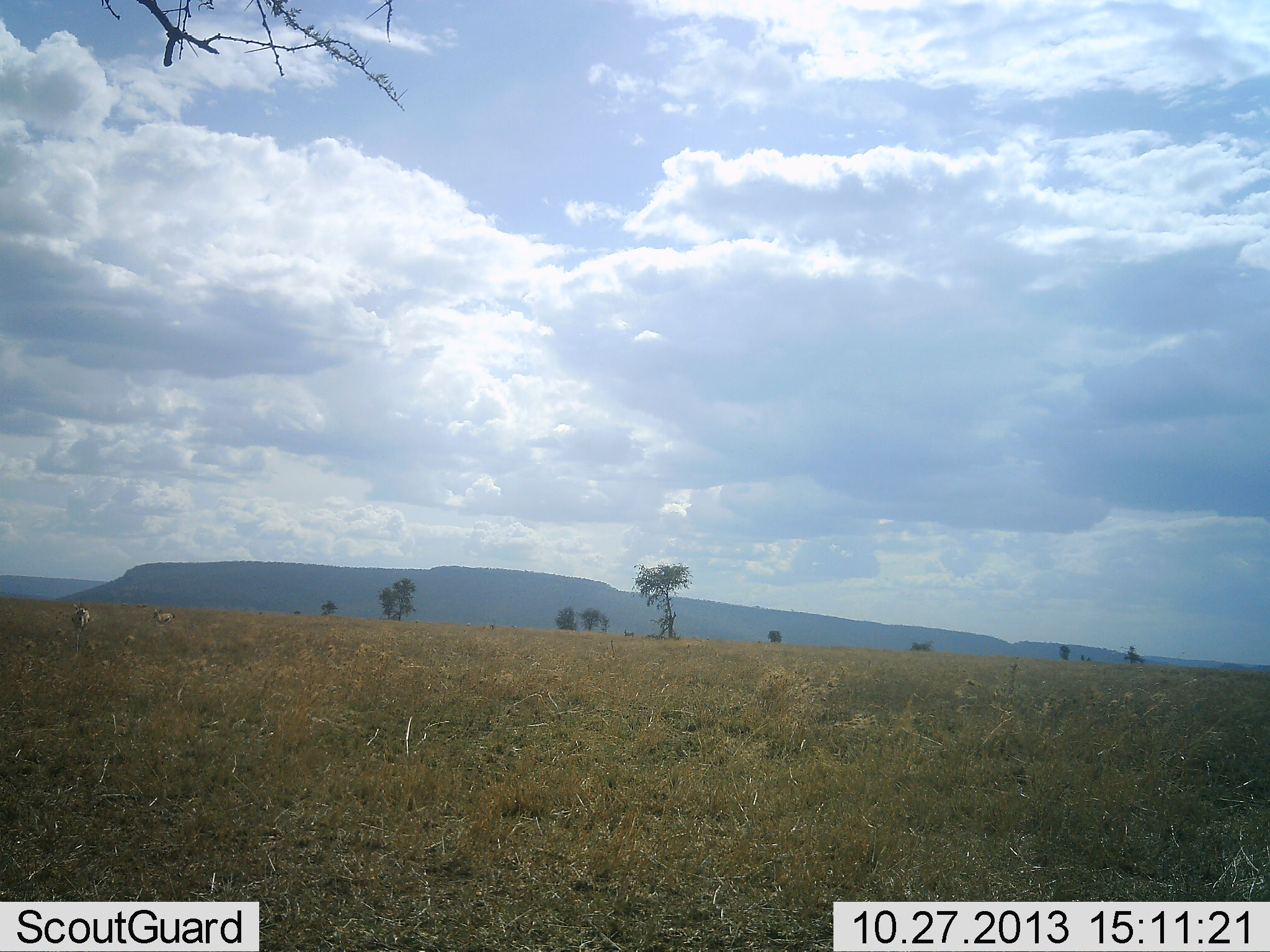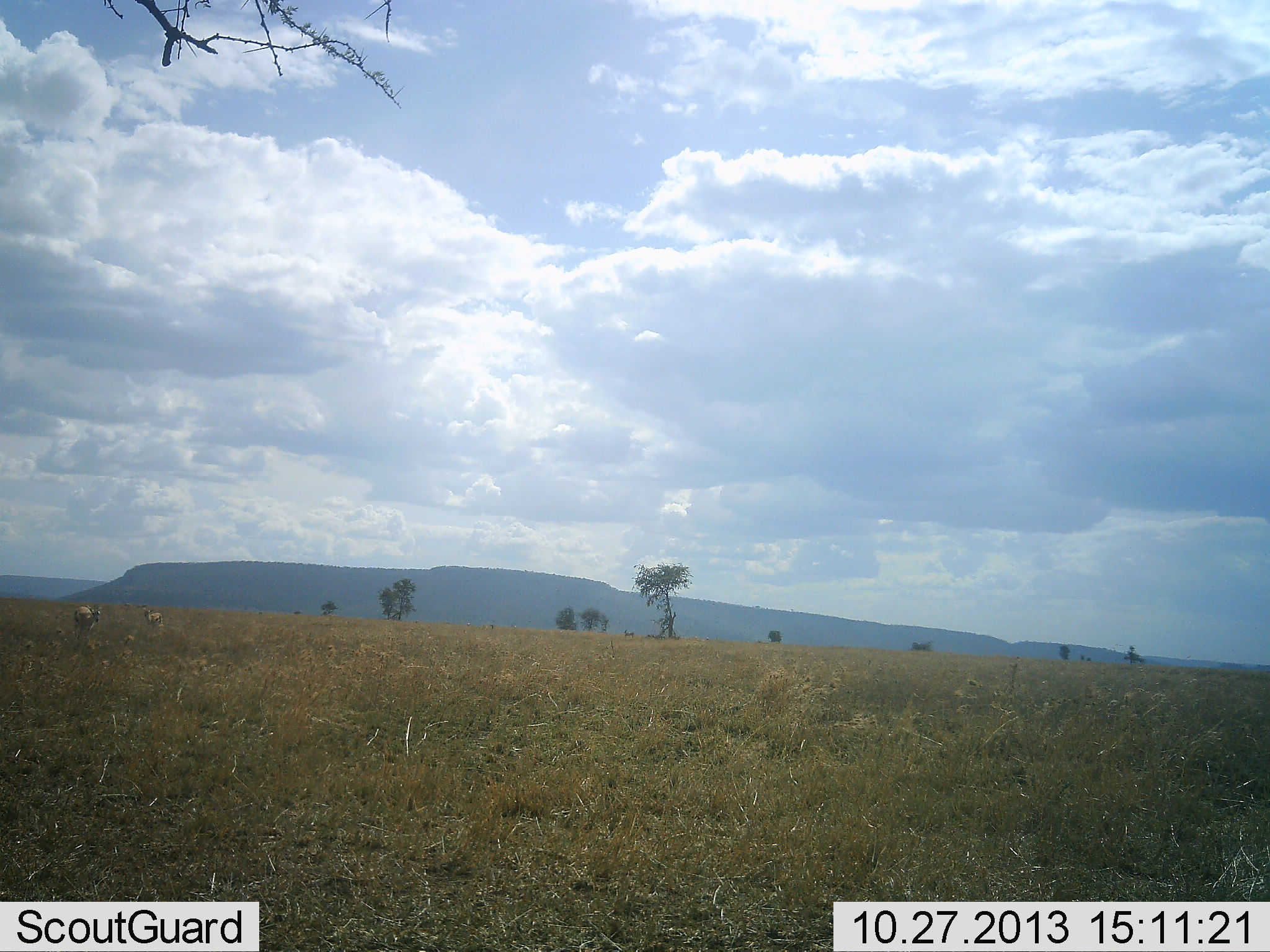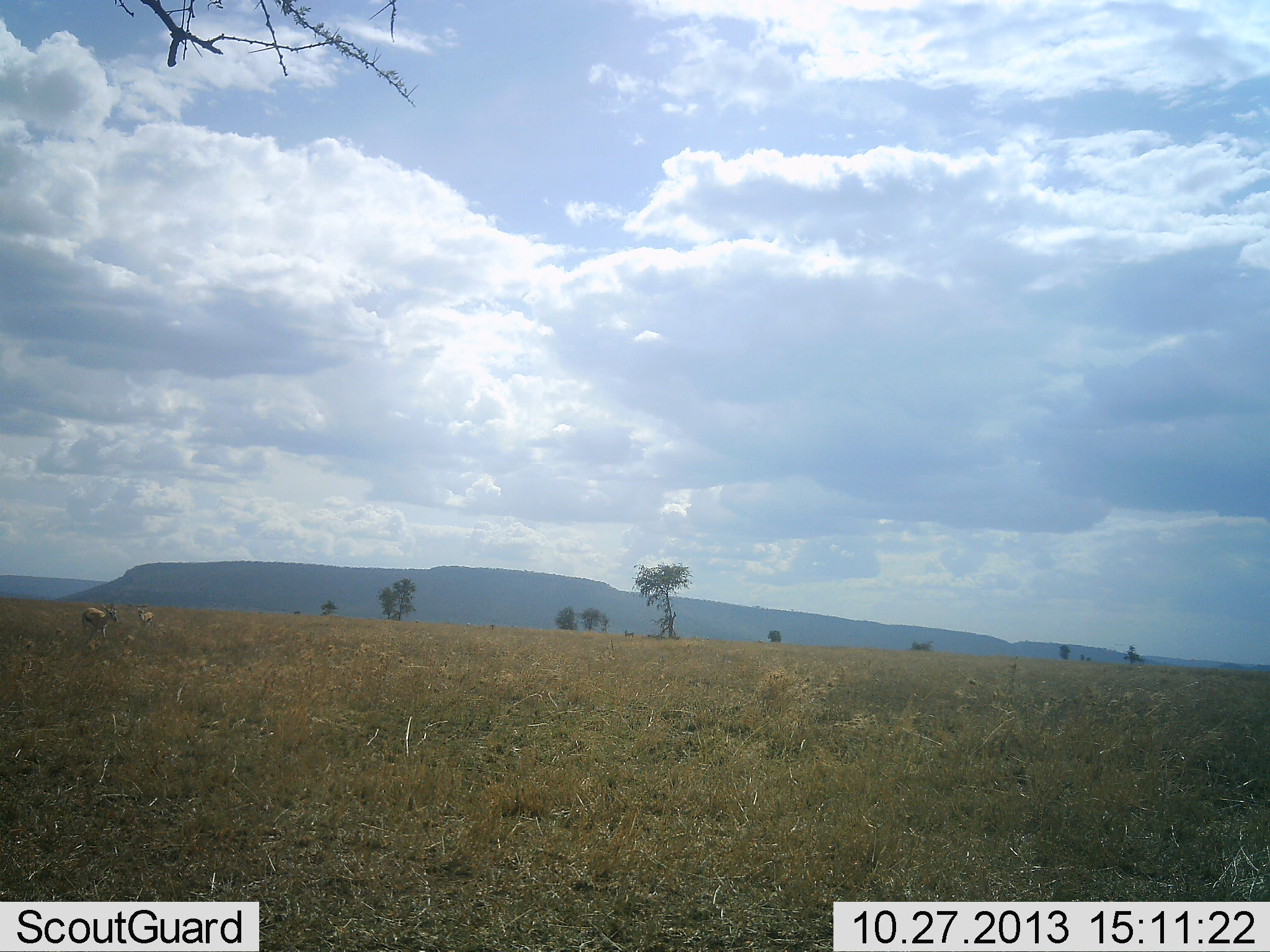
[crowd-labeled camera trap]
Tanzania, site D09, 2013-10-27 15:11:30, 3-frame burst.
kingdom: Animalia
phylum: Chordata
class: Mammalia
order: Artiodactyla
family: Bovidae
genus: Eudorcas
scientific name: Eudorcas thomsonii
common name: thomson's gazelle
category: gazellethomsons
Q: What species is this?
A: Gazellethomsons (thomson's gazelle) (Eudorcas thomsonii).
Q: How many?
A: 2.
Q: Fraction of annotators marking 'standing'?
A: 10%.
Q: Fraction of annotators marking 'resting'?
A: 0%.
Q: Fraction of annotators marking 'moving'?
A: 90%.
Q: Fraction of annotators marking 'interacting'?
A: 0%.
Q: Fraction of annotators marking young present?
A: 0%.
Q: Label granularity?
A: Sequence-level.